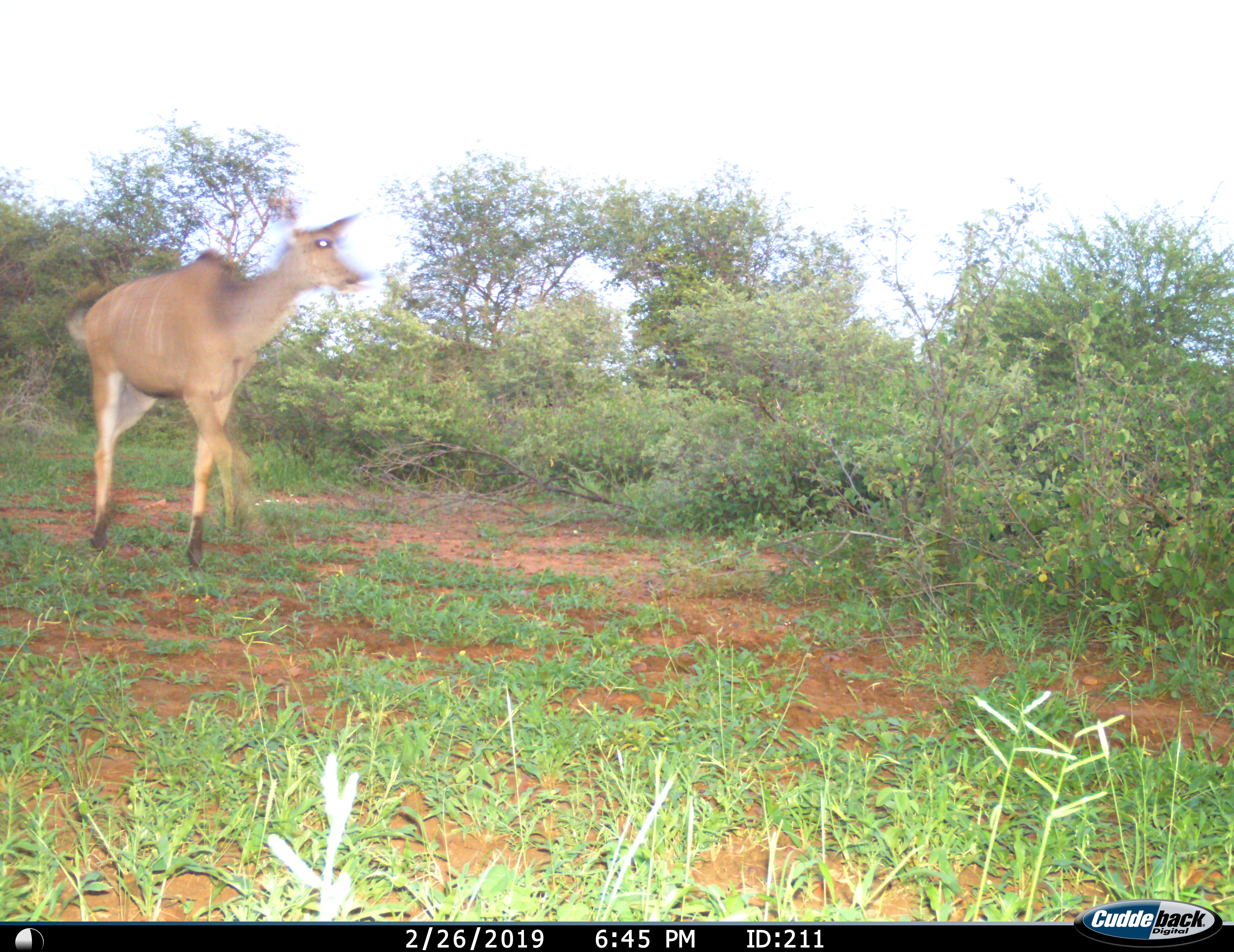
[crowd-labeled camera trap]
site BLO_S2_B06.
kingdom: Animalia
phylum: Chordata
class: Mammalia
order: Artiodactyla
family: Bovidae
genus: Tragelaphus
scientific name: Tragelaphus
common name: kudu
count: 1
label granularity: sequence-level